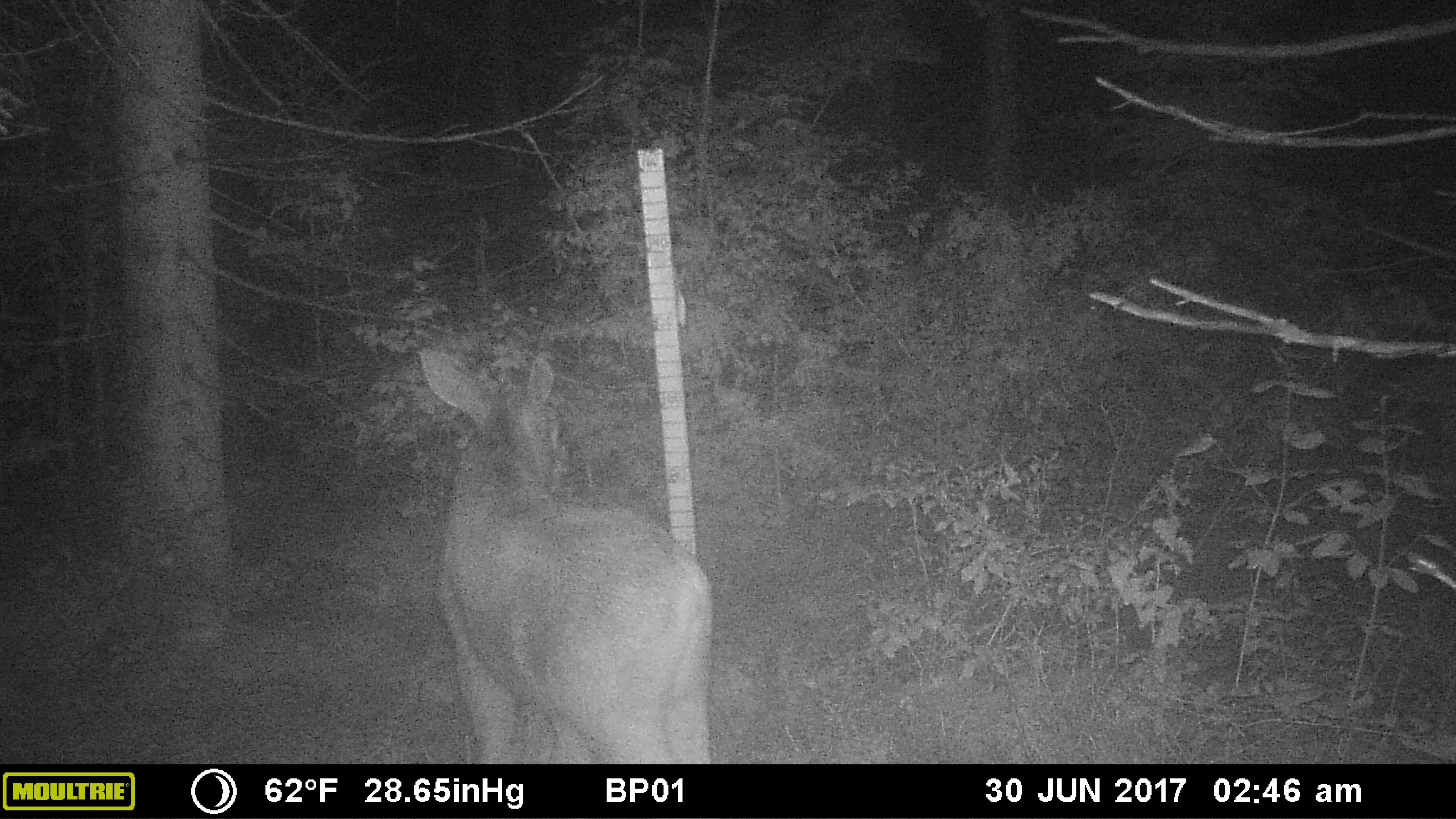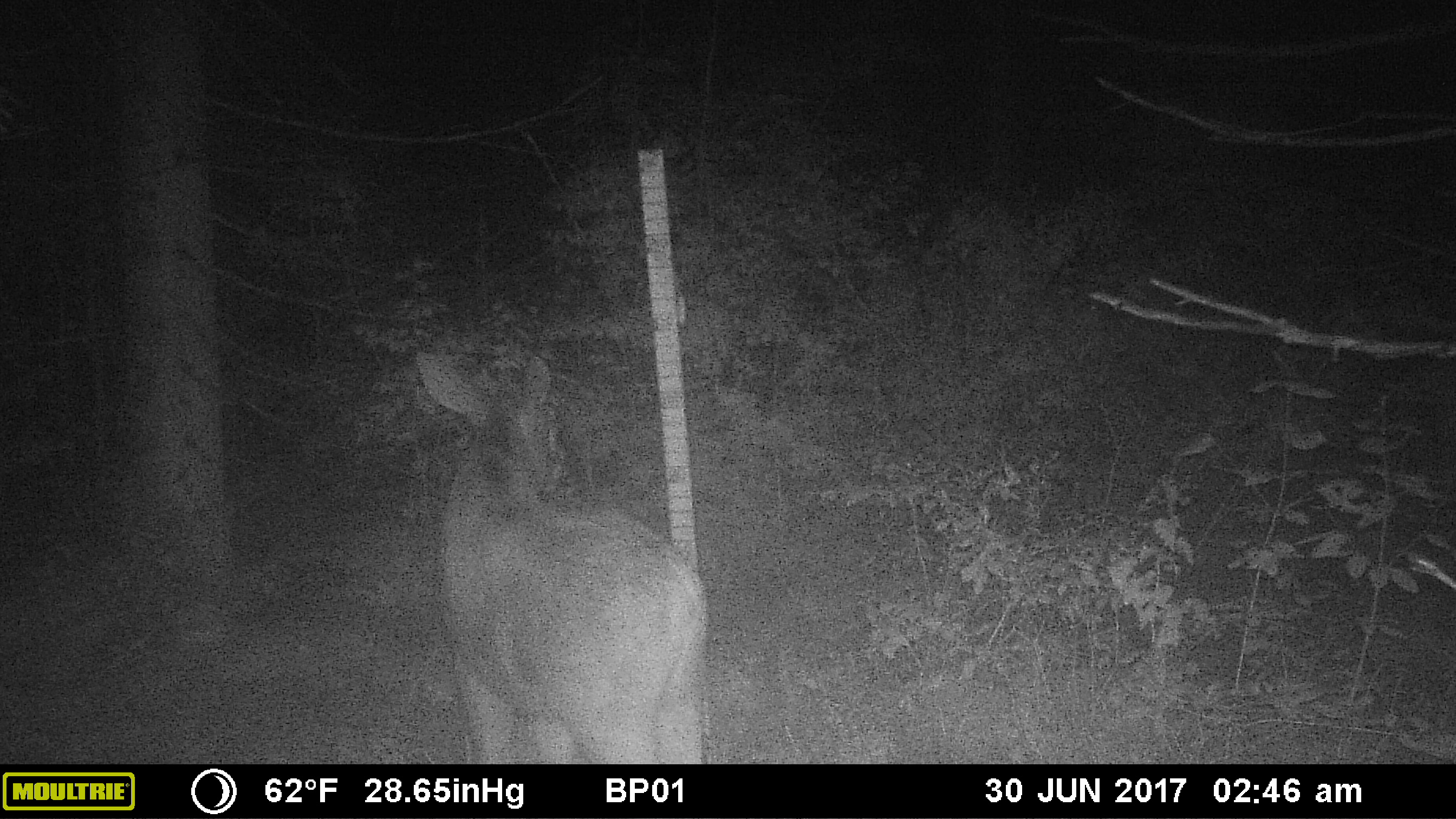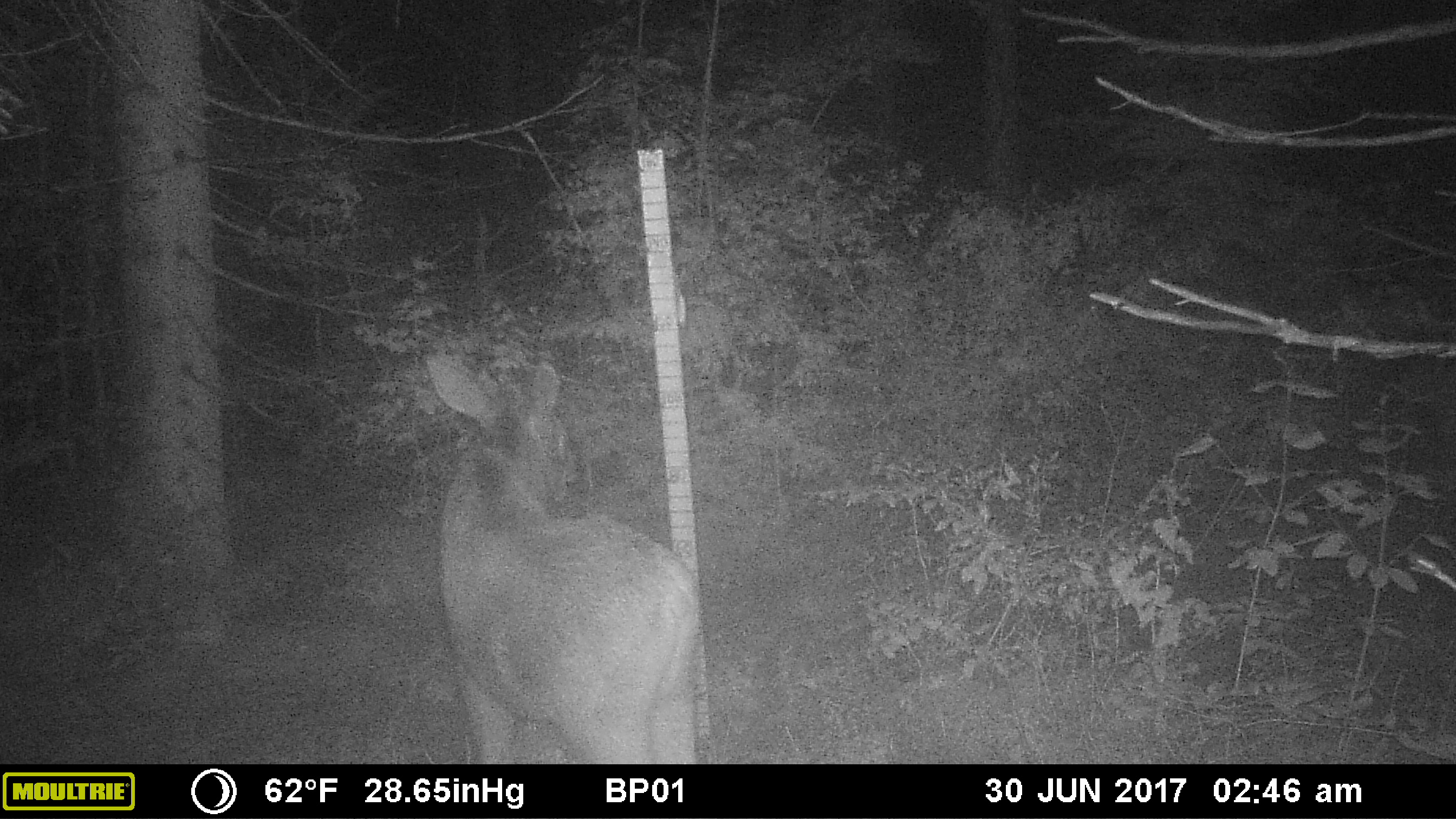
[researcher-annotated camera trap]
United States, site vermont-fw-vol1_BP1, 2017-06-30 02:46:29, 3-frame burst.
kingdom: Animalia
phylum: Chordata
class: Mammalia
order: Artiodactyla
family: Cervidae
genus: Alces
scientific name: Alces alces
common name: moose